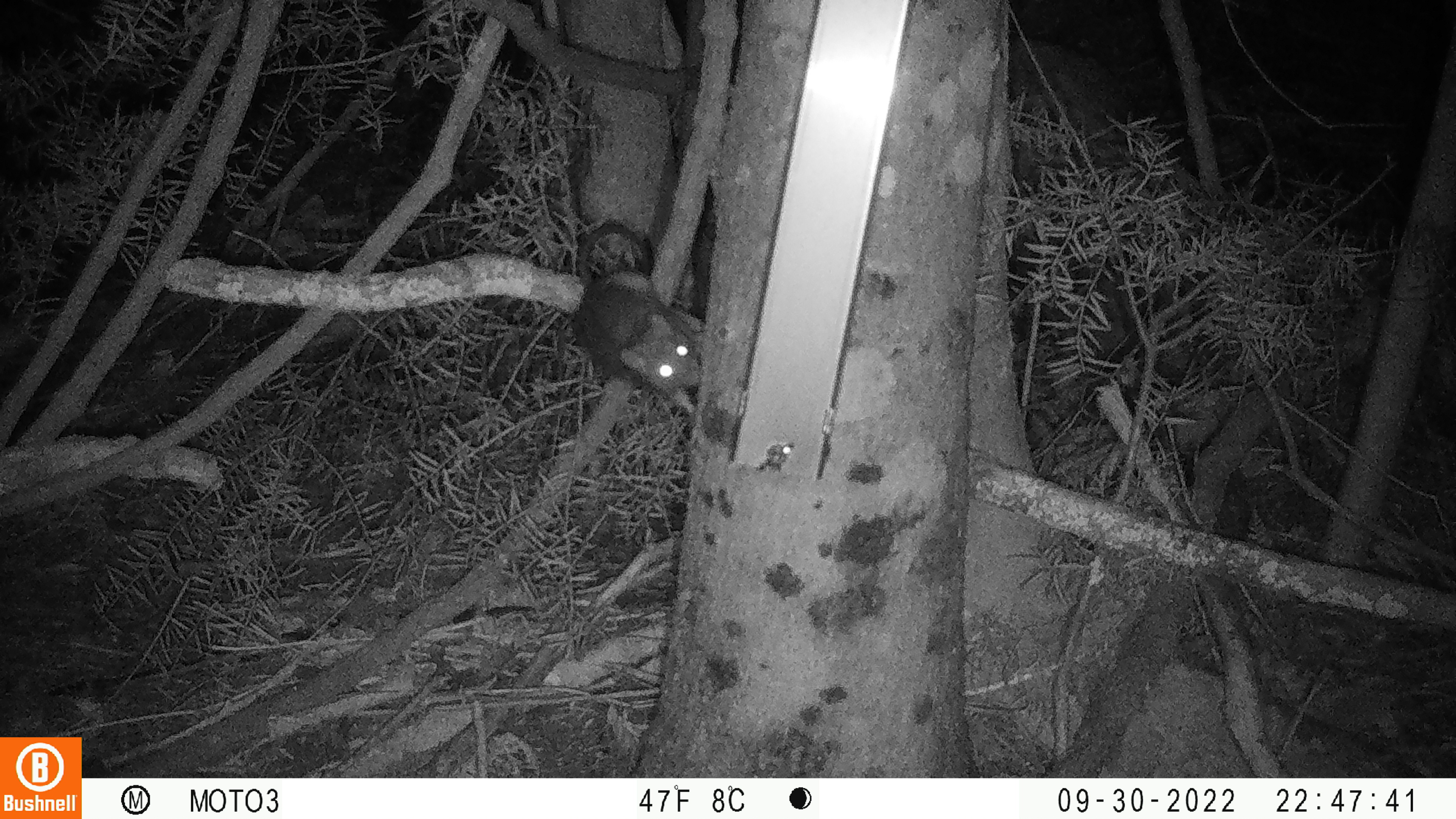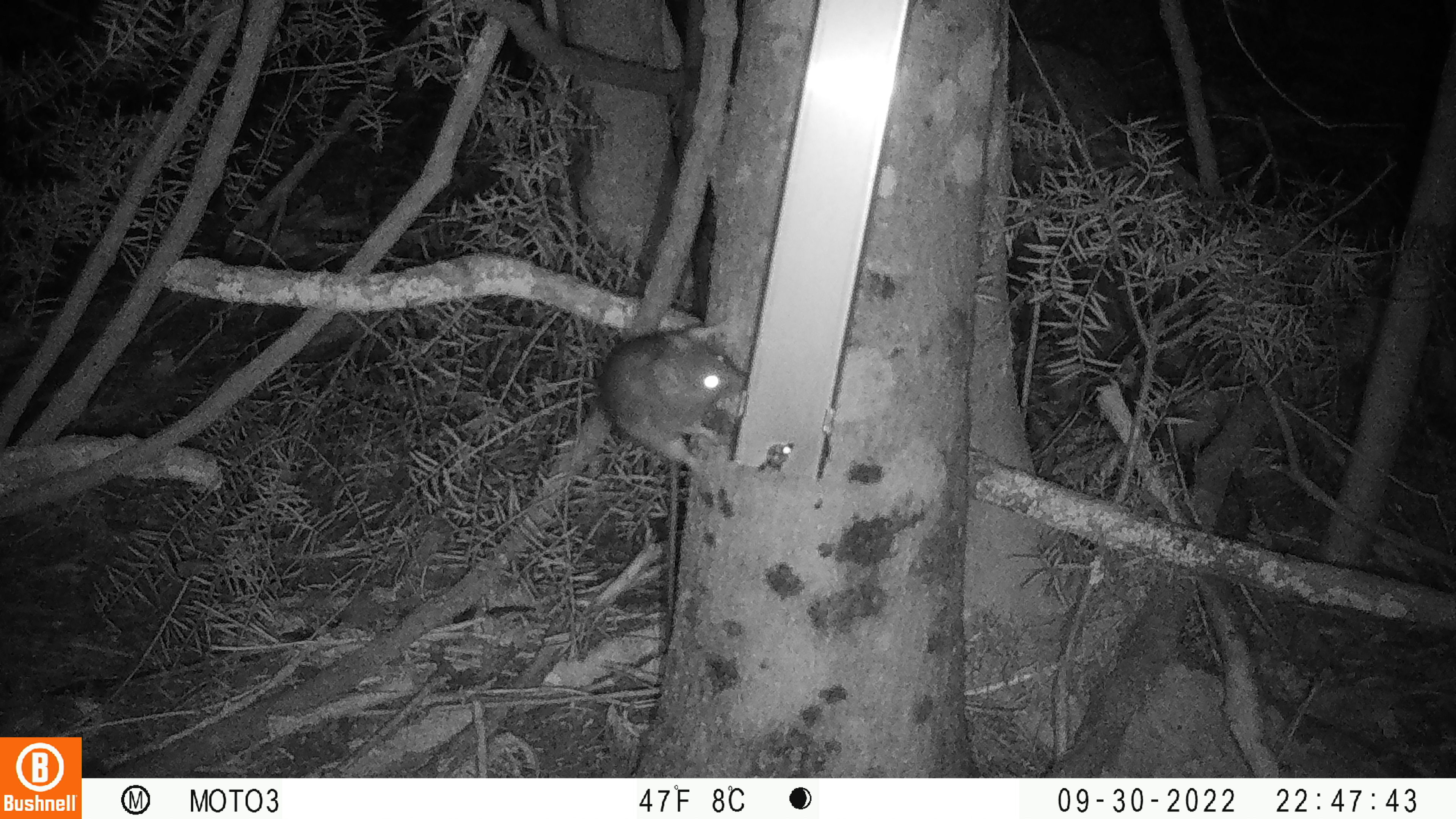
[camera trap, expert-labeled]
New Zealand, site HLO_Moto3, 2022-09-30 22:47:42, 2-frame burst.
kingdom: Animalia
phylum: Chordata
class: Mammalia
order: Rodentia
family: Muridae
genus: Rattus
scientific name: Rattus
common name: rat